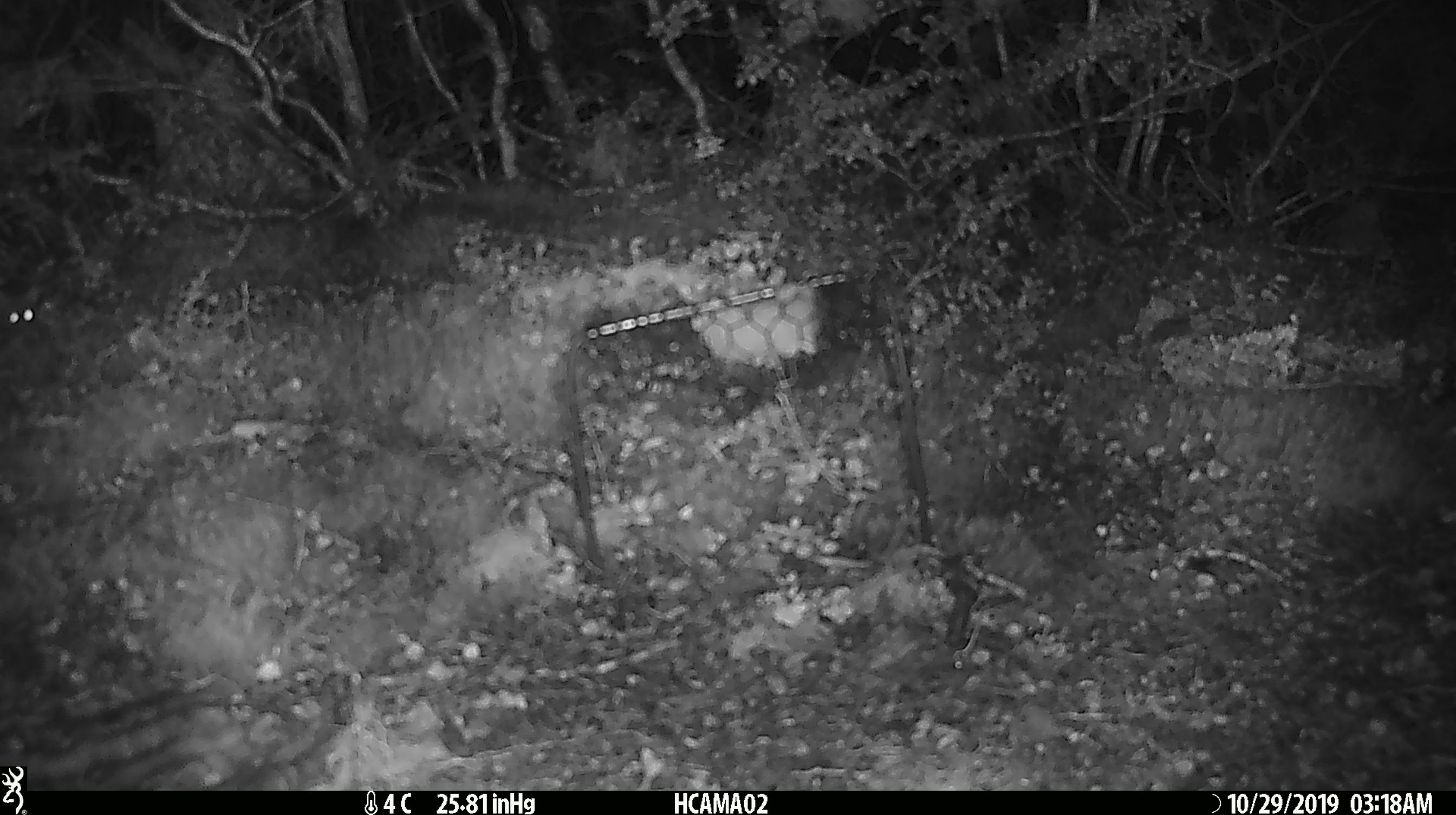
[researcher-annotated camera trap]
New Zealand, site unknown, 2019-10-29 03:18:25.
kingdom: Animalia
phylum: Chordata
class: Mammalia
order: Rodentia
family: Muridae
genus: Mus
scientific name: Mus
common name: mouse